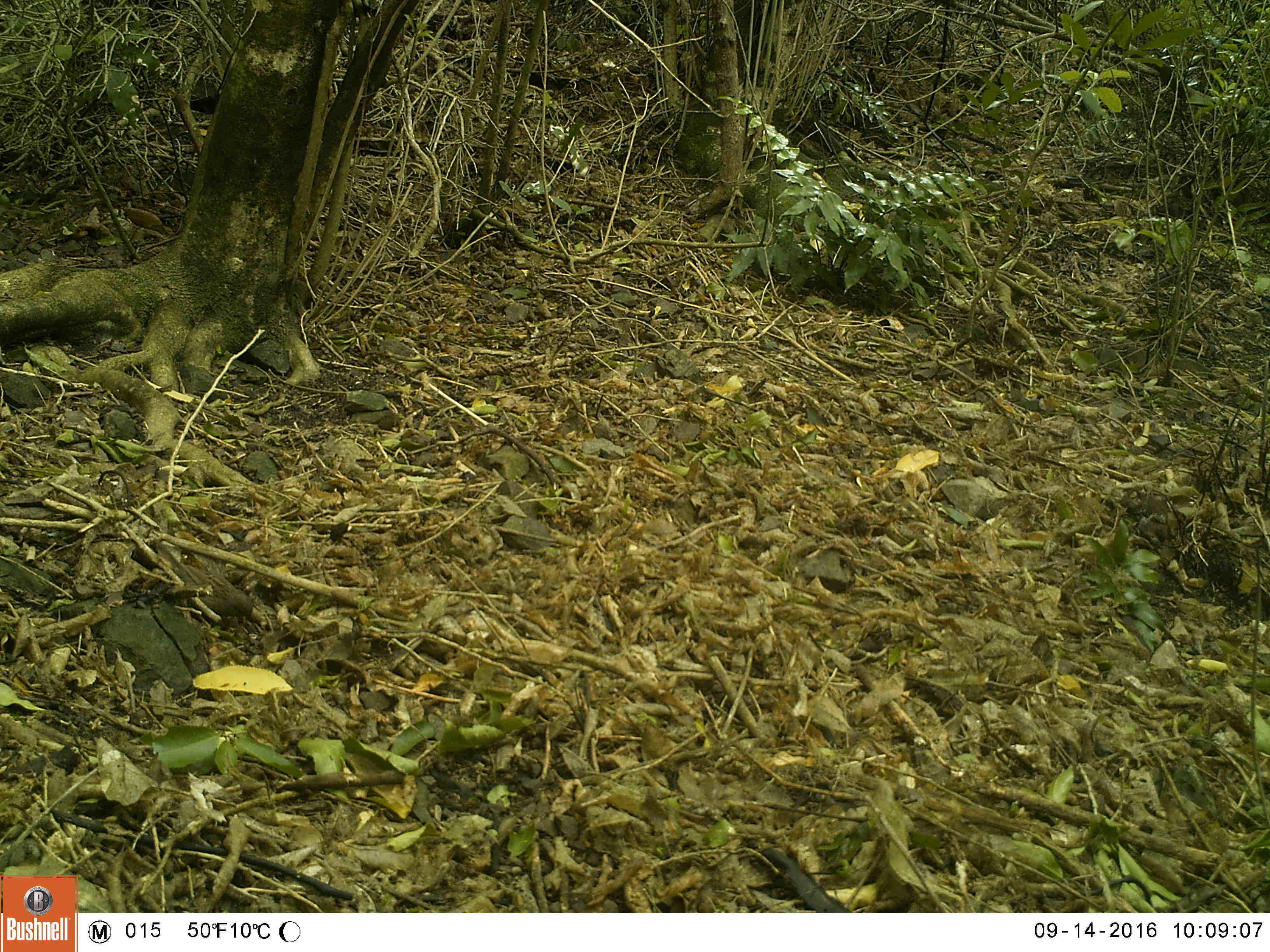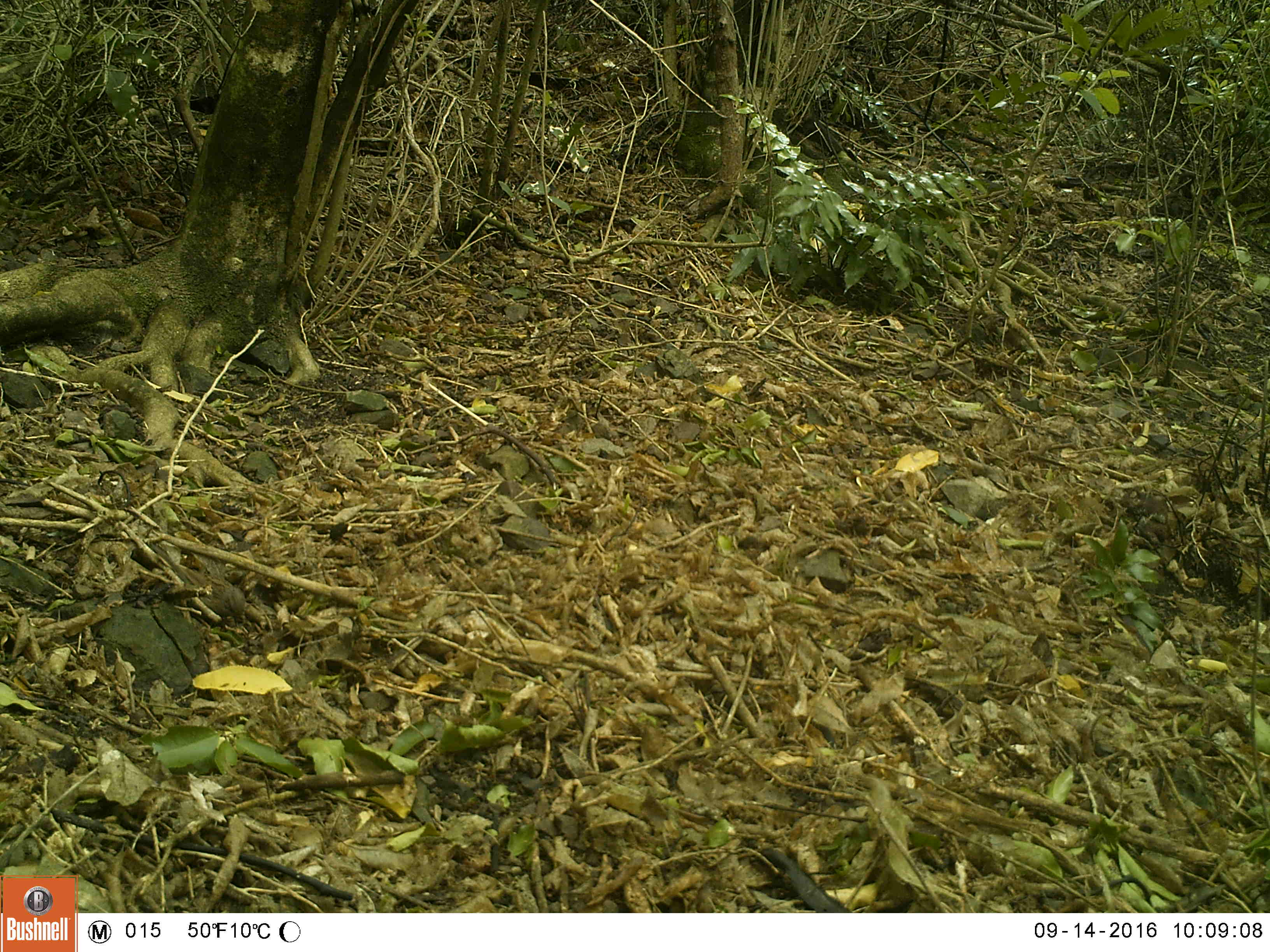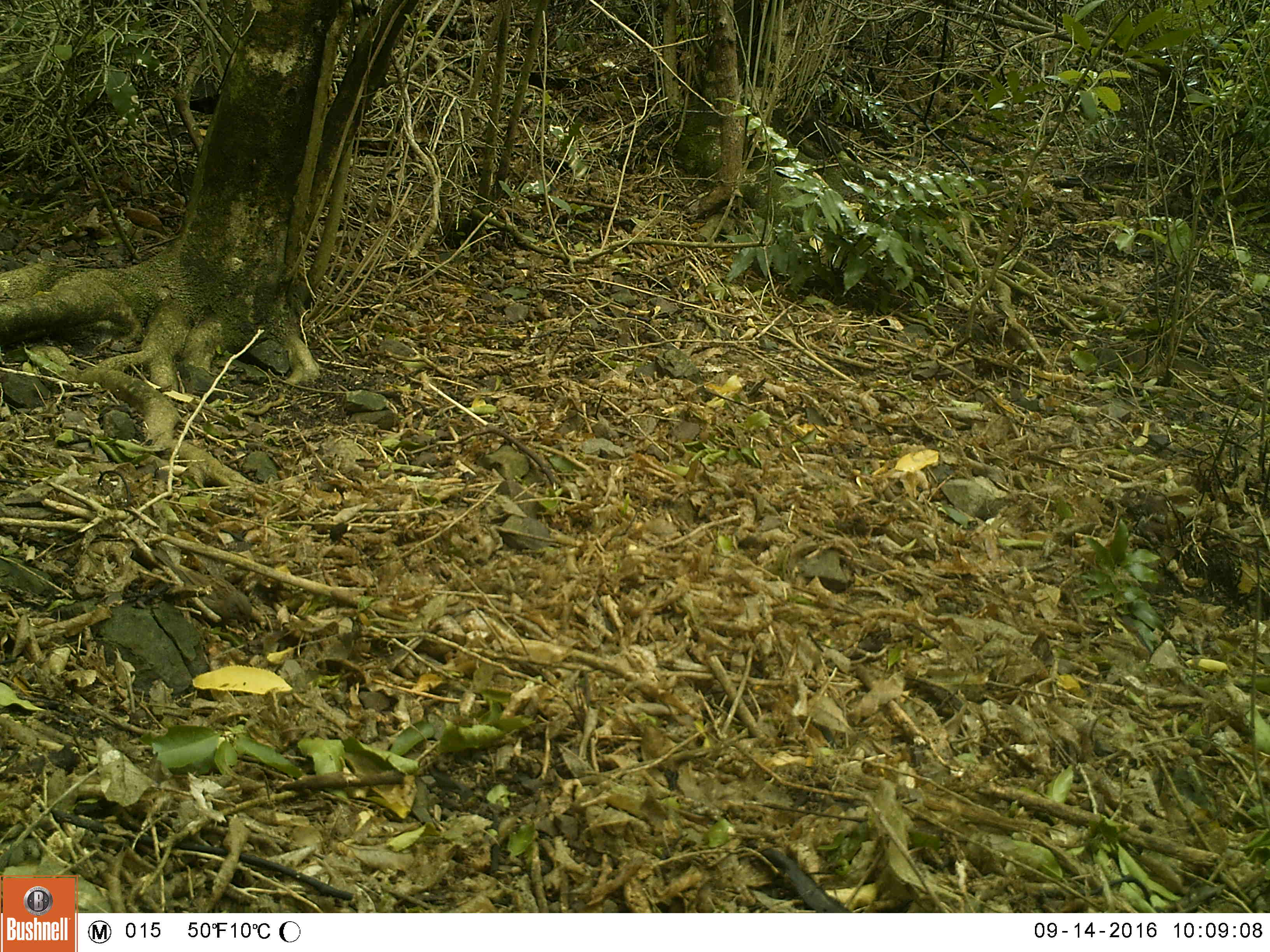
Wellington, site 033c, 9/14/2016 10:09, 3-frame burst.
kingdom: Animalia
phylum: Chordata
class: Aves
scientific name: Aves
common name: bird